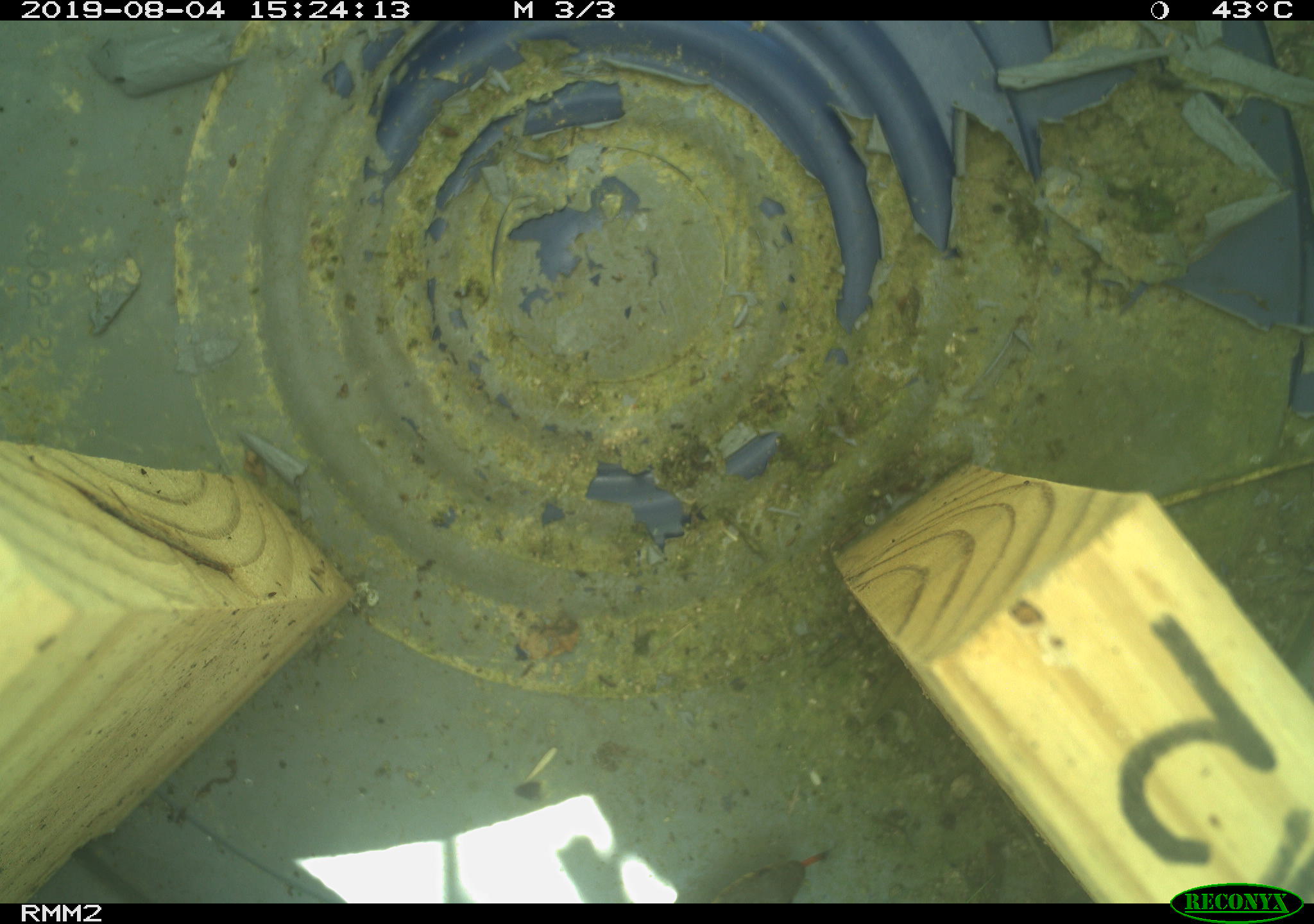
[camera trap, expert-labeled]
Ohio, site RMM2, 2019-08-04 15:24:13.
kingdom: Animalia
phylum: Chordata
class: Reptilia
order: Squamata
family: Scincidae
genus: Plestiodon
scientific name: Plestiodon fasciatus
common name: common five-lined skink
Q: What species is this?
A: Common five-lined skink (Plestiodon fasciatus).